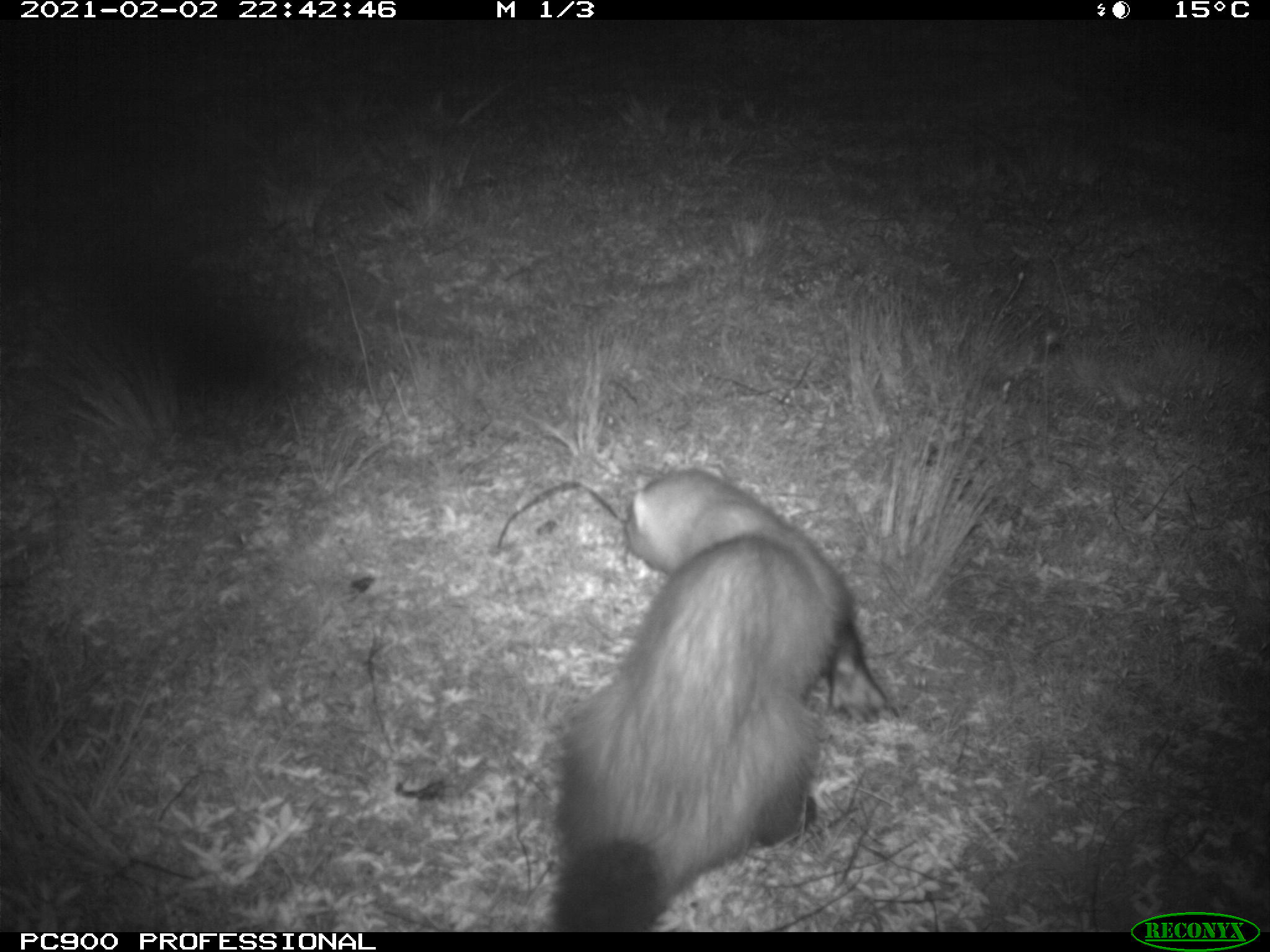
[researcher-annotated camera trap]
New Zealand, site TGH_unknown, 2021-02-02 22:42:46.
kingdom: Animalia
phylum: Chordata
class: Mammalia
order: Carnivora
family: Mustelidae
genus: Mustela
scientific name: Mustela furo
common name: ferret